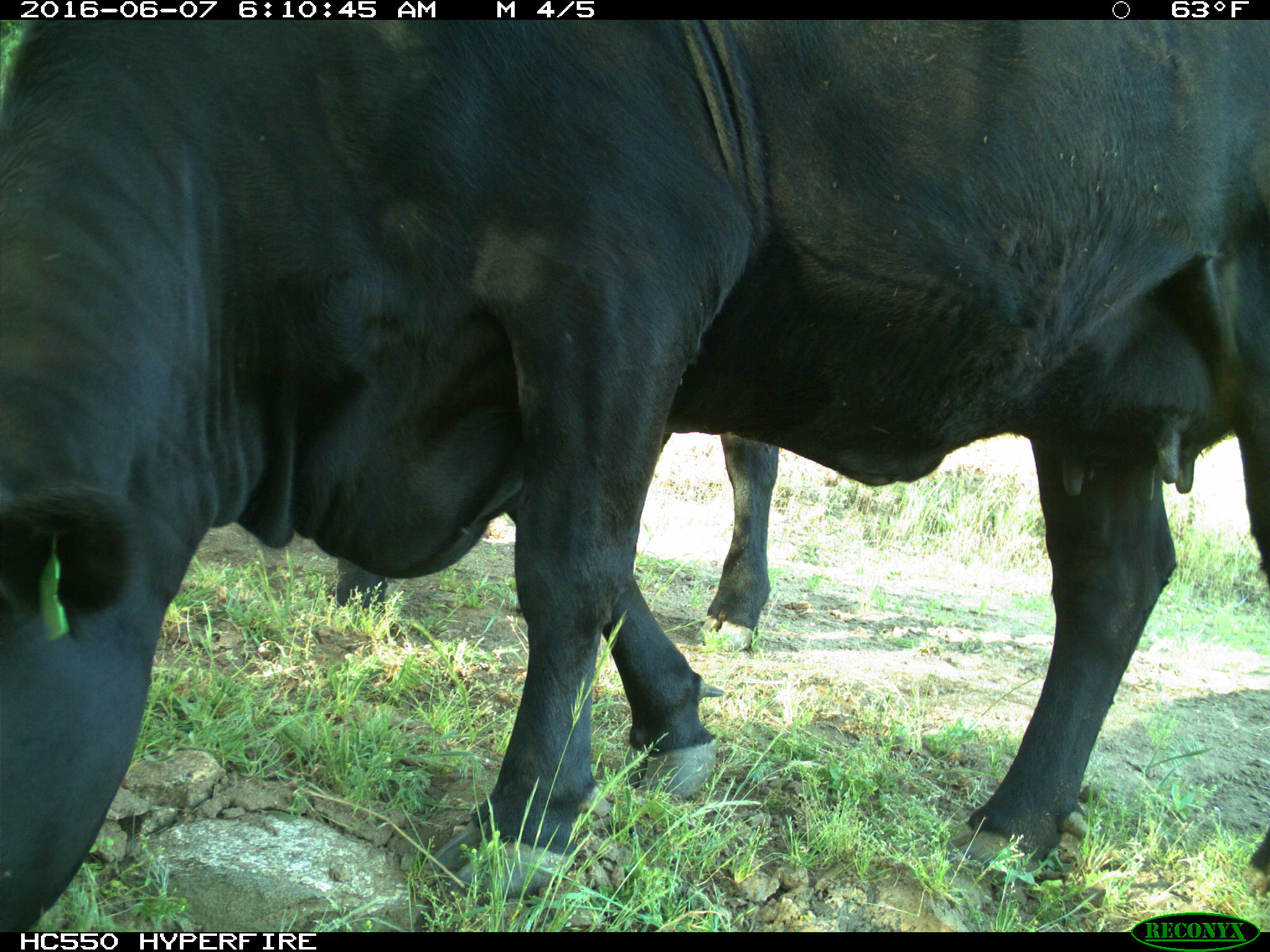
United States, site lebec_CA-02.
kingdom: Animalia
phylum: Chordata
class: Mammalia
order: Artiodactyla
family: Bovidae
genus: Bos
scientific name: Bos taurus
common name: domestic cow